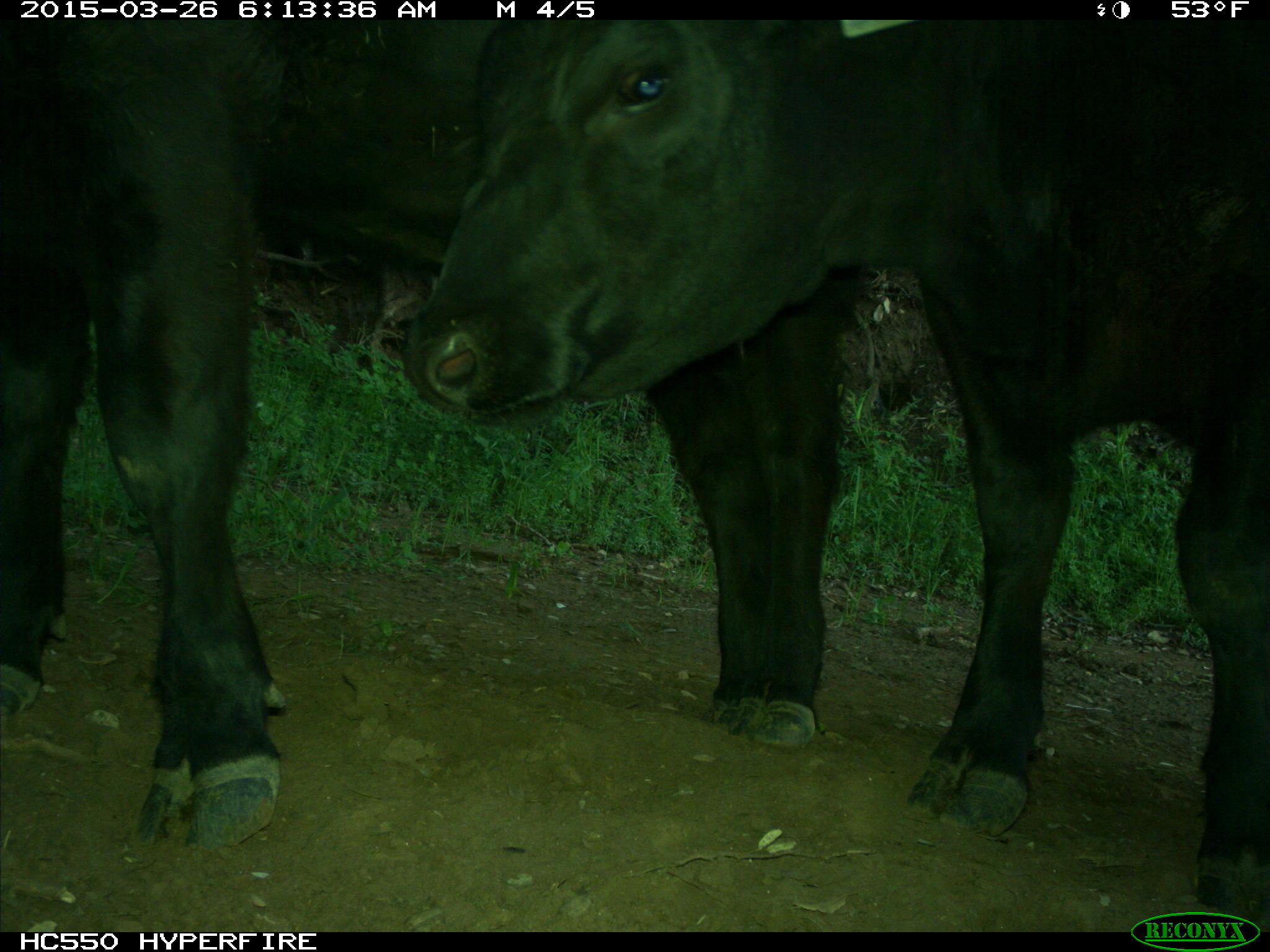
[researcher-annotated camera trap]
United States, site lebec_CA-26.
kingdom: Animalia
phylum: Chordata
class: Mammalia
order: Artiodactyla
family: Bovidae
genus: Bos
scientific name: Bos taurus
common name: domestic cow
Bos taurus (domestic cow).